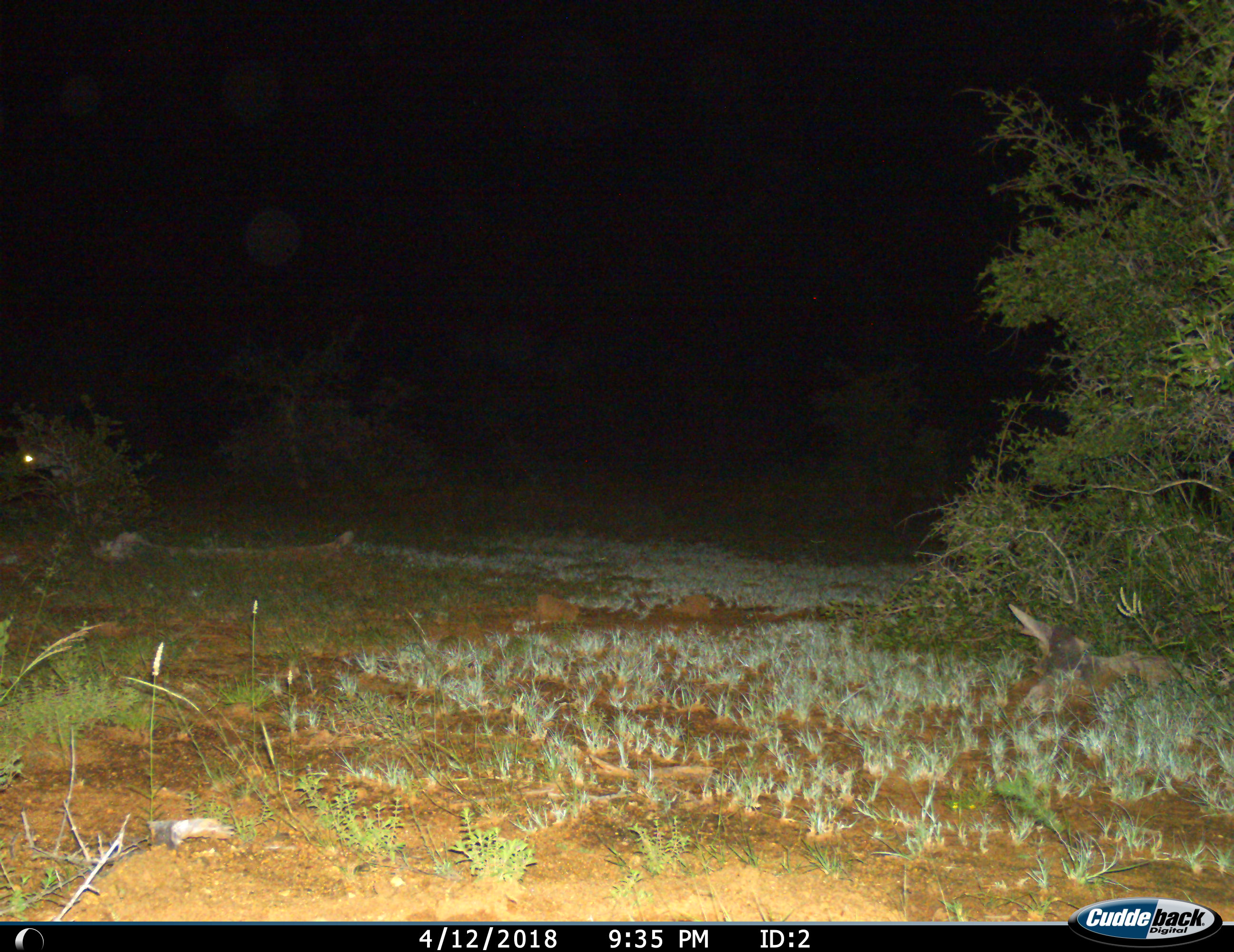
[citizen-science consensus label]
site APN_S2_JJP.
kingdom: Animalia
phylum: Chordata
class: Mammalia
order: Carnivora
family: Hyaenidae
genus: Crocuta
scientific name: Crocuta crocuta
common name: spotted hyena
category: hyenaspotted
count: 1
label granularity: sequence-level